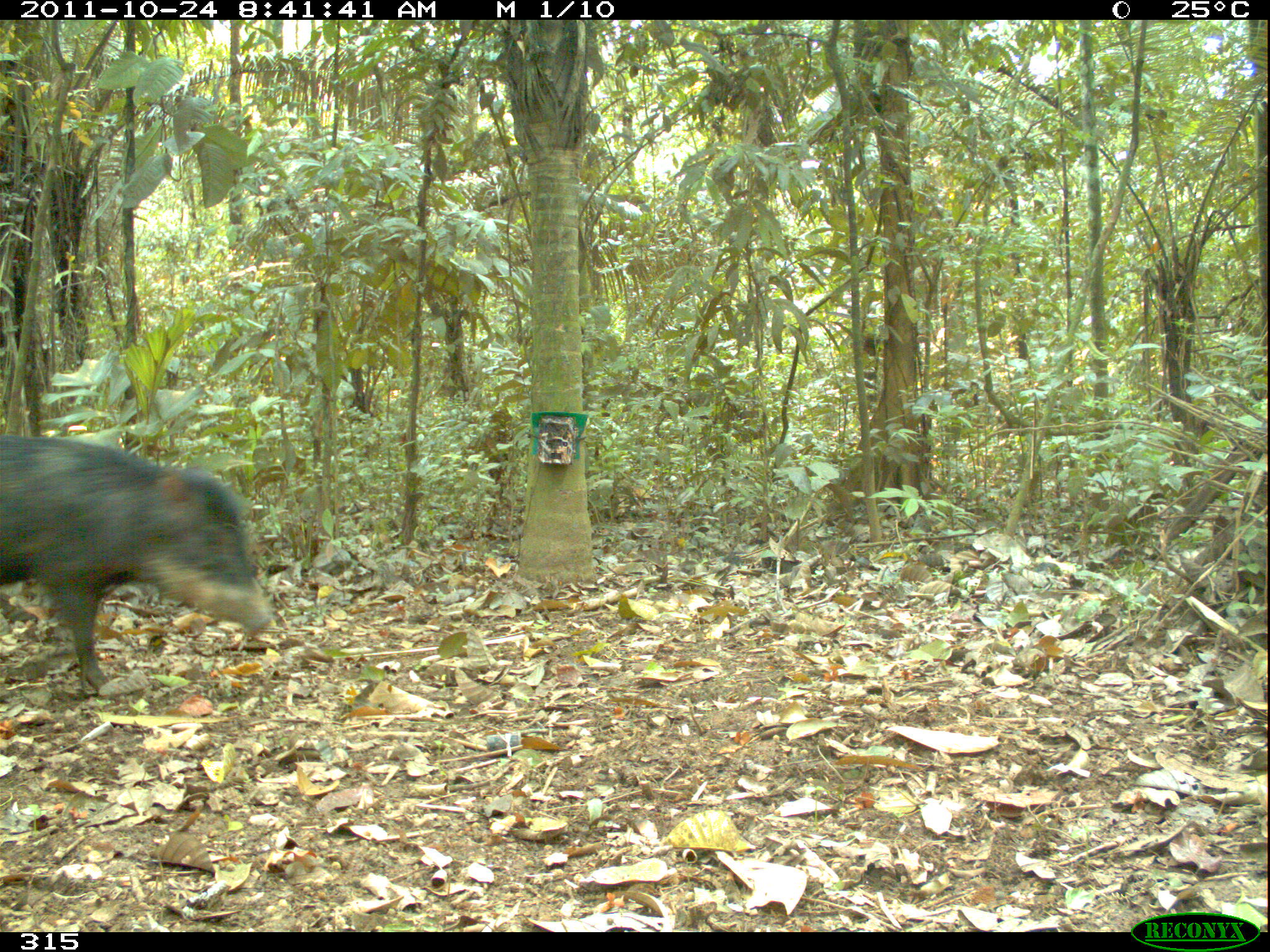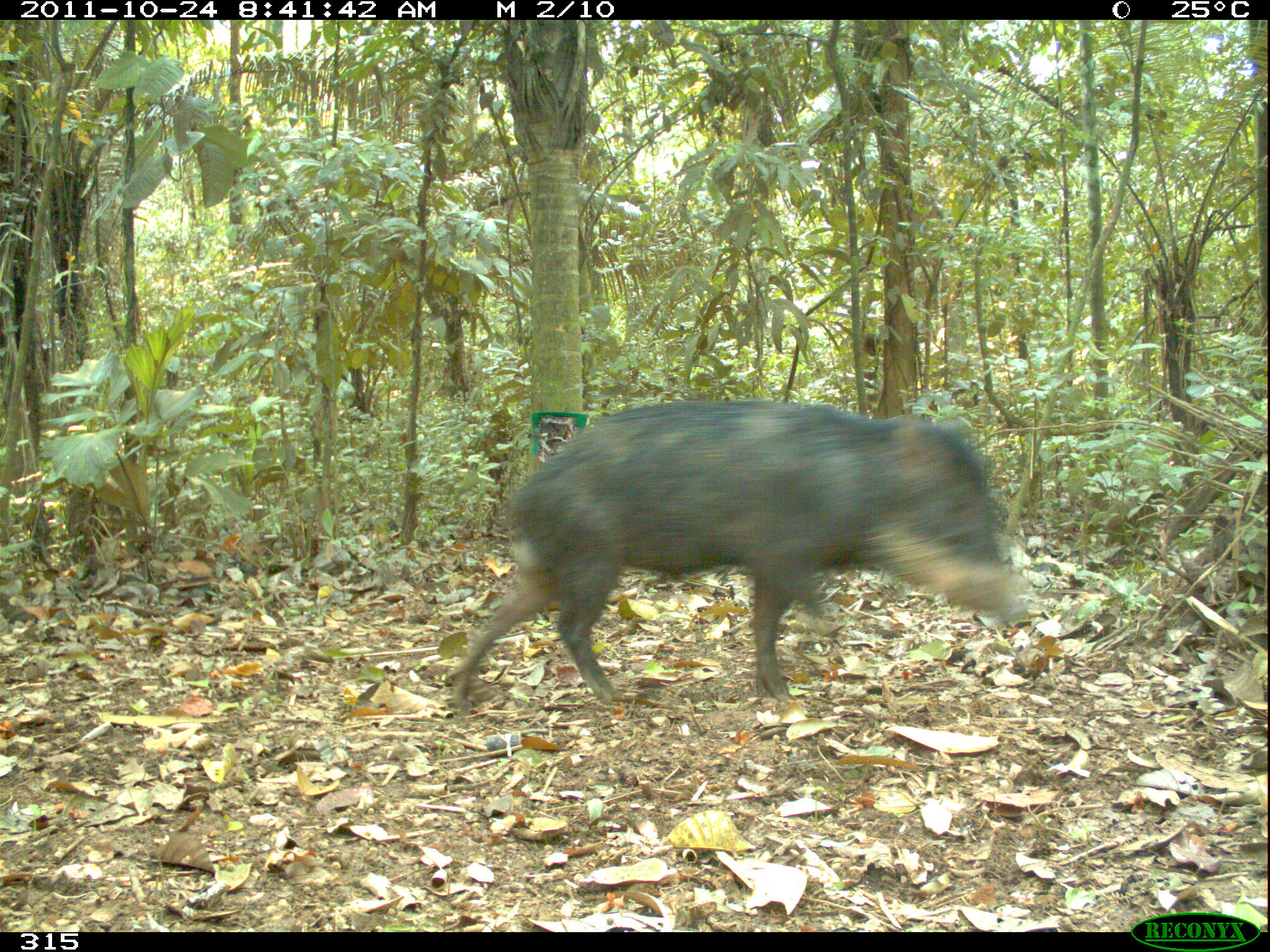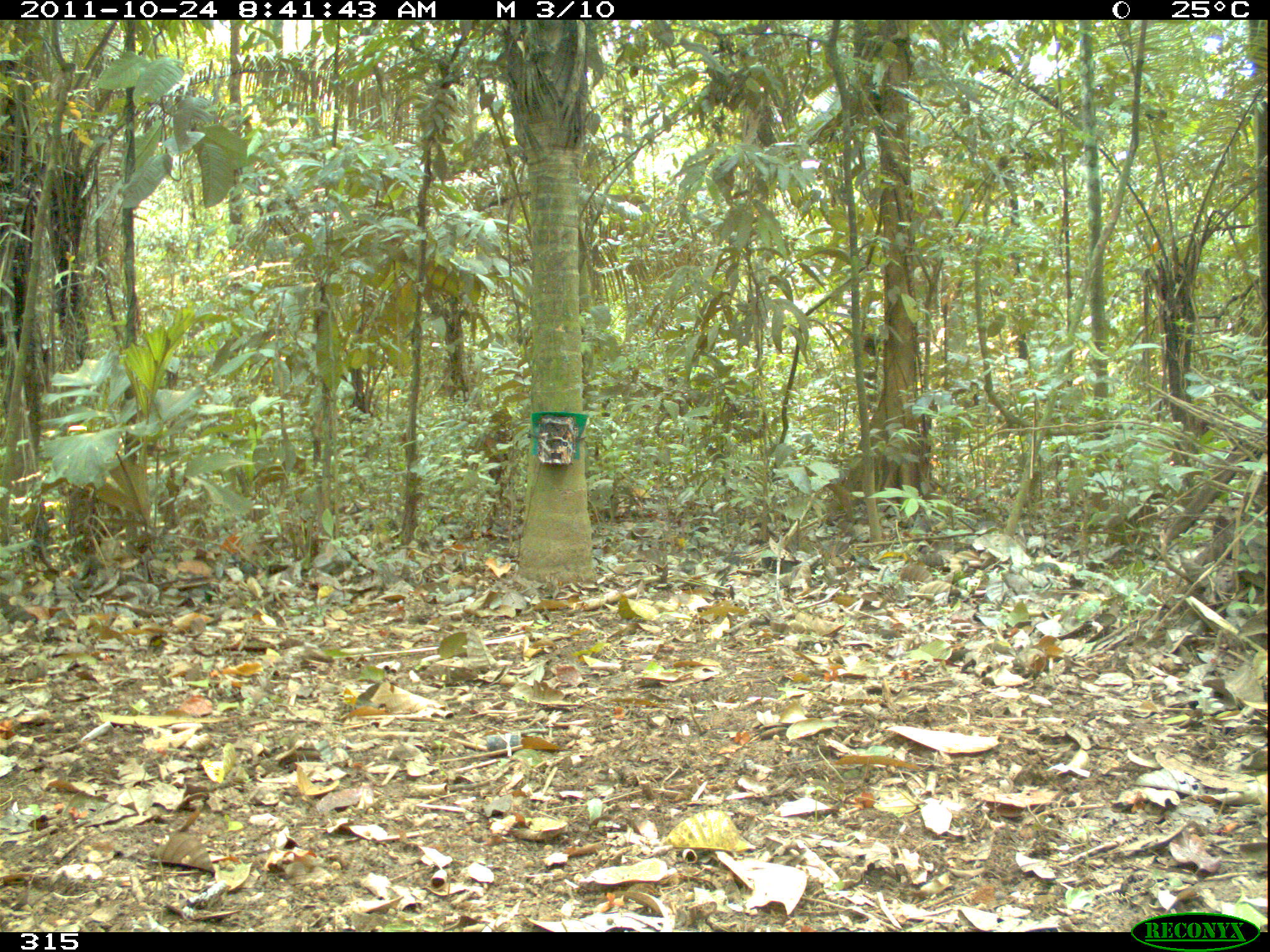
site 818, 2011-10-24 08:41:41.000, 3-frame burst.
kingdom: Animalia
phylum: Chordata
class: Mammalia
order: Artiodactyla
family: Tayassuidae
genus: Tayassu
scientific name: Tayassu pecari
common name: white-lipped peccary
Tayassu pecari (white-lipped peccary).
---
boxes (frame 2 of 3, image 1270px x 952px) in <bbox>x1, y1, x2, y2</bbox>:
tayassu pecari: <bbox>446, 399, 1030, 706</bbox>